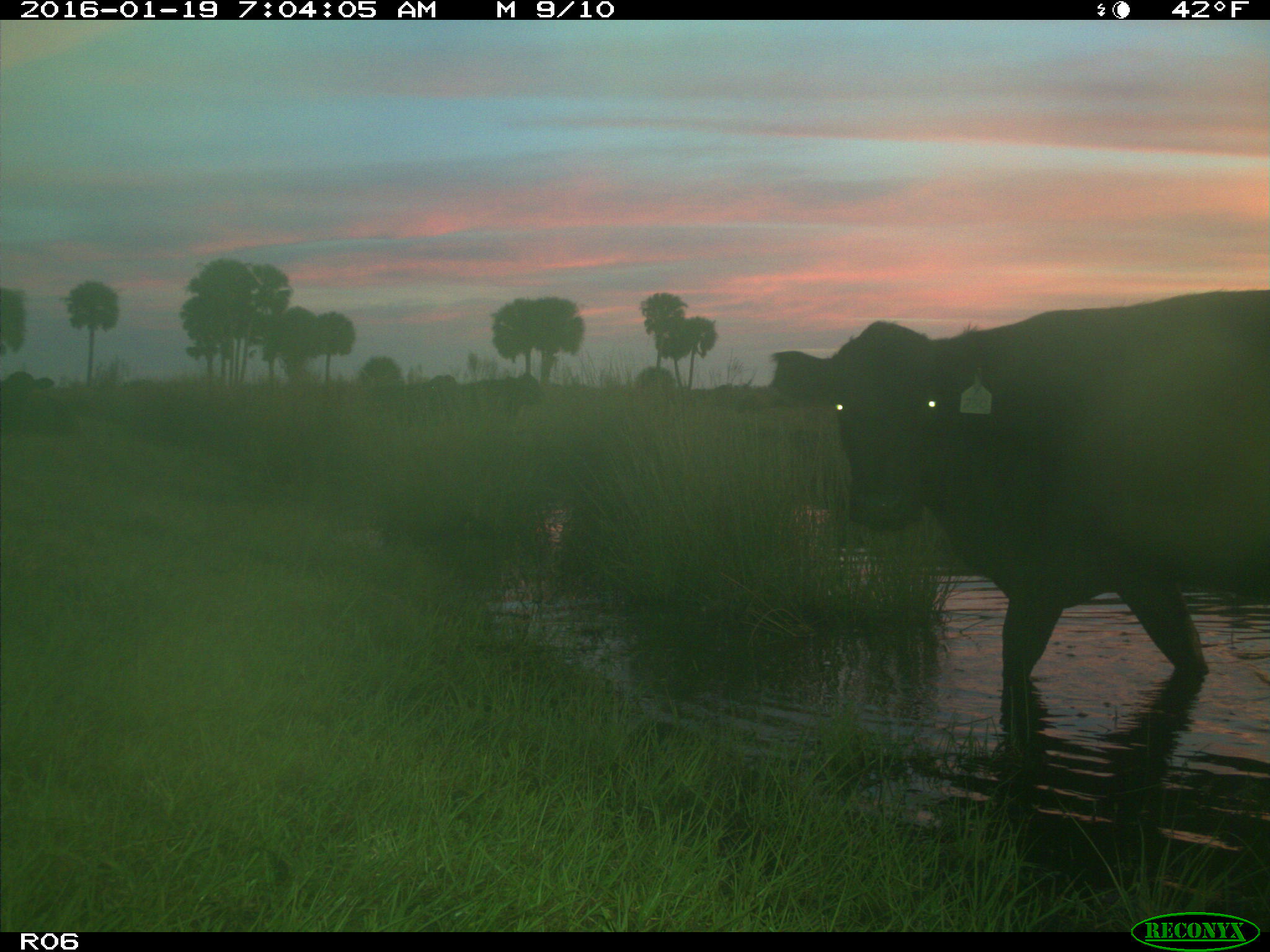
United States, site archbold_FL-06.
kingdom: Animalia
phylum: Chordata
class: Mammalia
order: Artiodactyla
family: Bovidae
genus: Bos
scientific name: Bos taurus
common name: domestic cow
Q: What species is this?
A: Bos taurus (domestic cow).